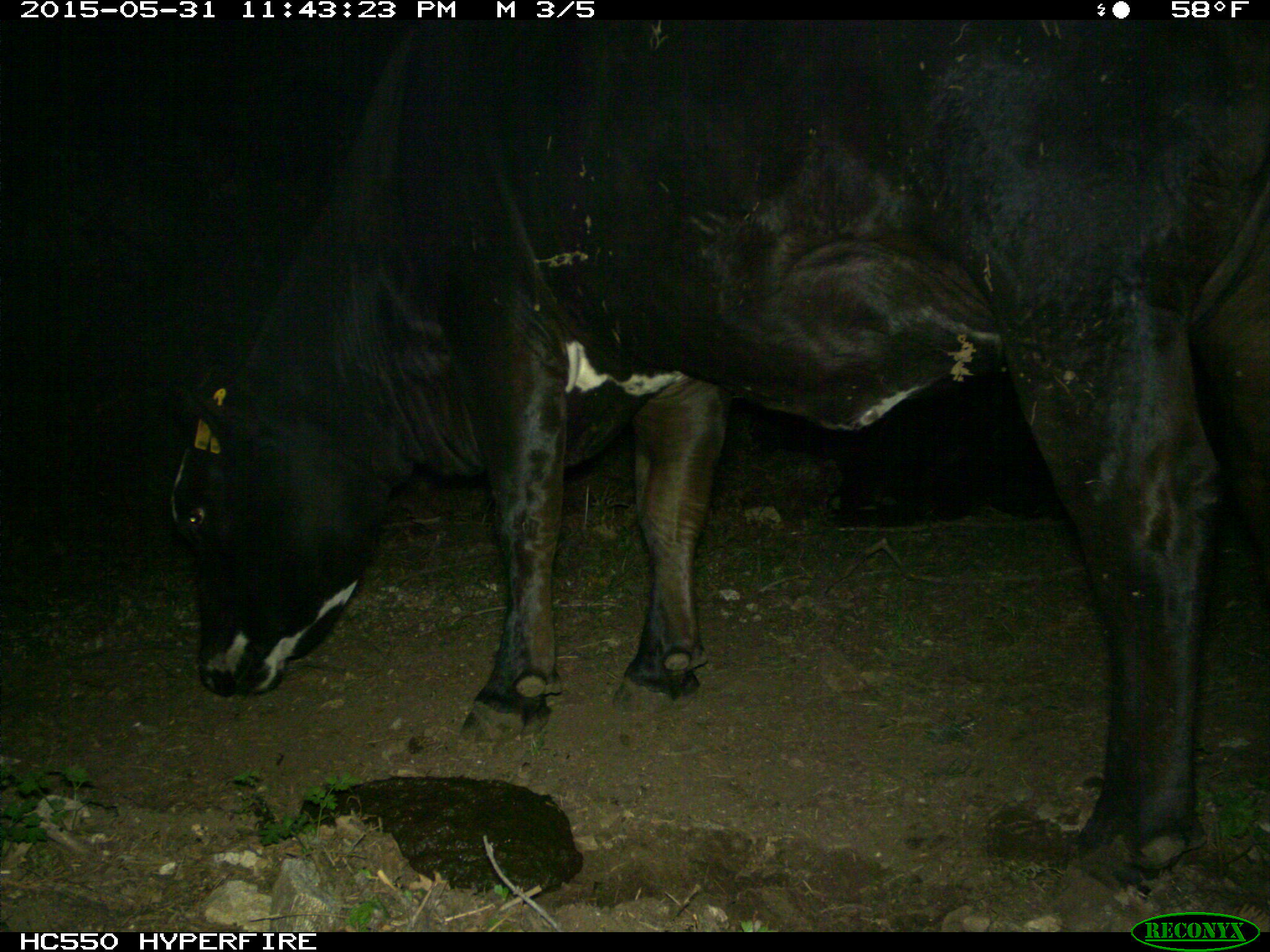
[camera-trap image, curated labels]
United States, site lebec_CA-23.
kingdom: Animalia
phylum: Chordata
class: Mammalia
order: Artiodactyla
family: Bovidae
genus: Bos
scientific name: Bos taurus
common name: domestic cow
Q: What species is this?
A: Bos taurus (domestic cow).